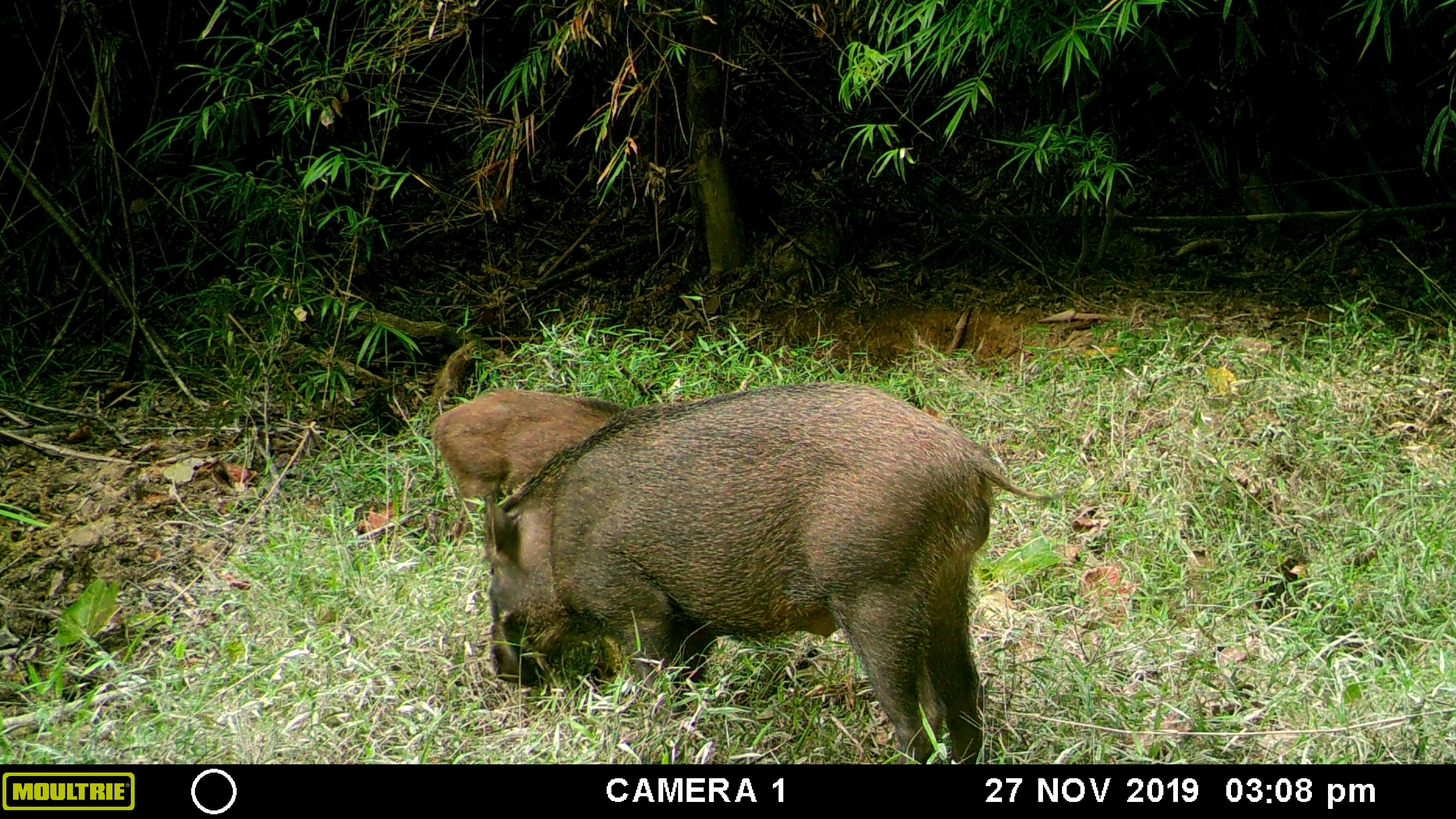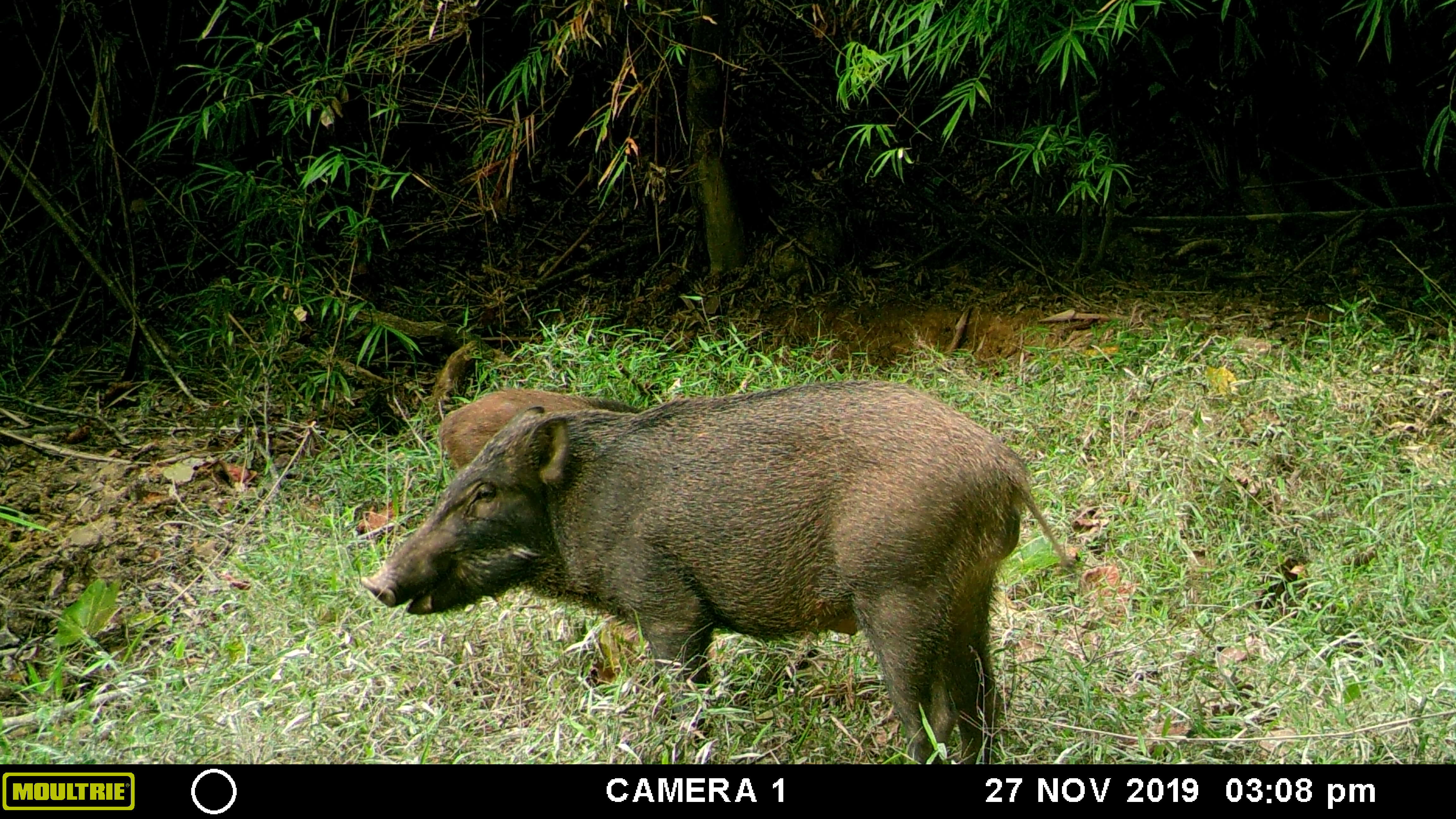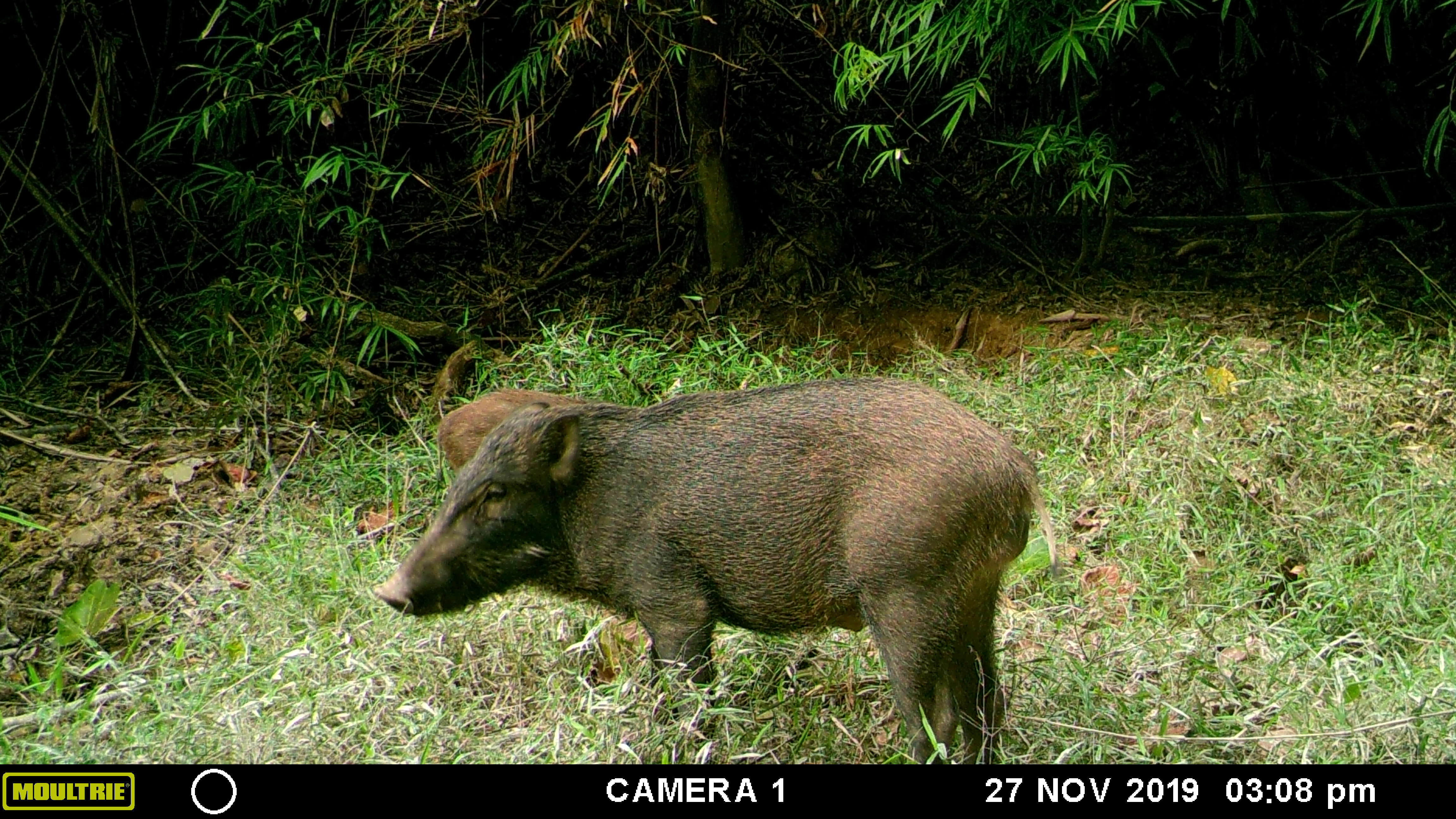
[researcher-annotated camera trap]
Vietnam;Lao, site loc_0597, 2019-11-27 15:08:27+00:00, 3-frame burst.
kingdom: Animalia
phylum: Chordata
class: Mammalia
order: Artiodactyla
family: Suidae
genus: Sus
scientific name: Sus scrofa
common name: eurasian wild pig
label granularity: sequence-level